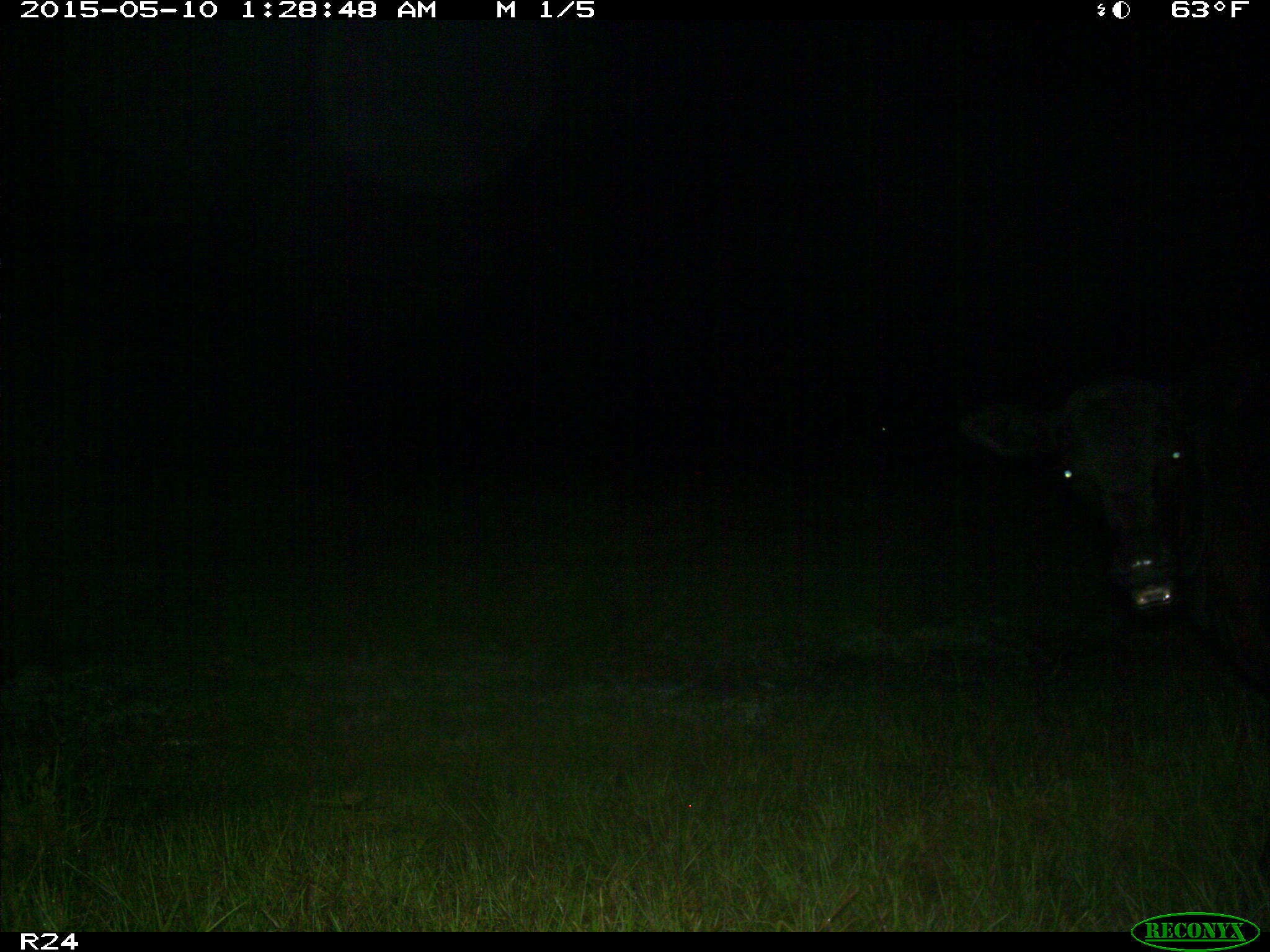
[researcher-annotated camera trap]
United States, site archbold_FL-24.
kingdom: Animalia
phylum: Chordata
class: Mammalia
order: Artiodactyla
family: Bovidae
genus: Bos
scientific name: Bos taurus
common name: domestic cow